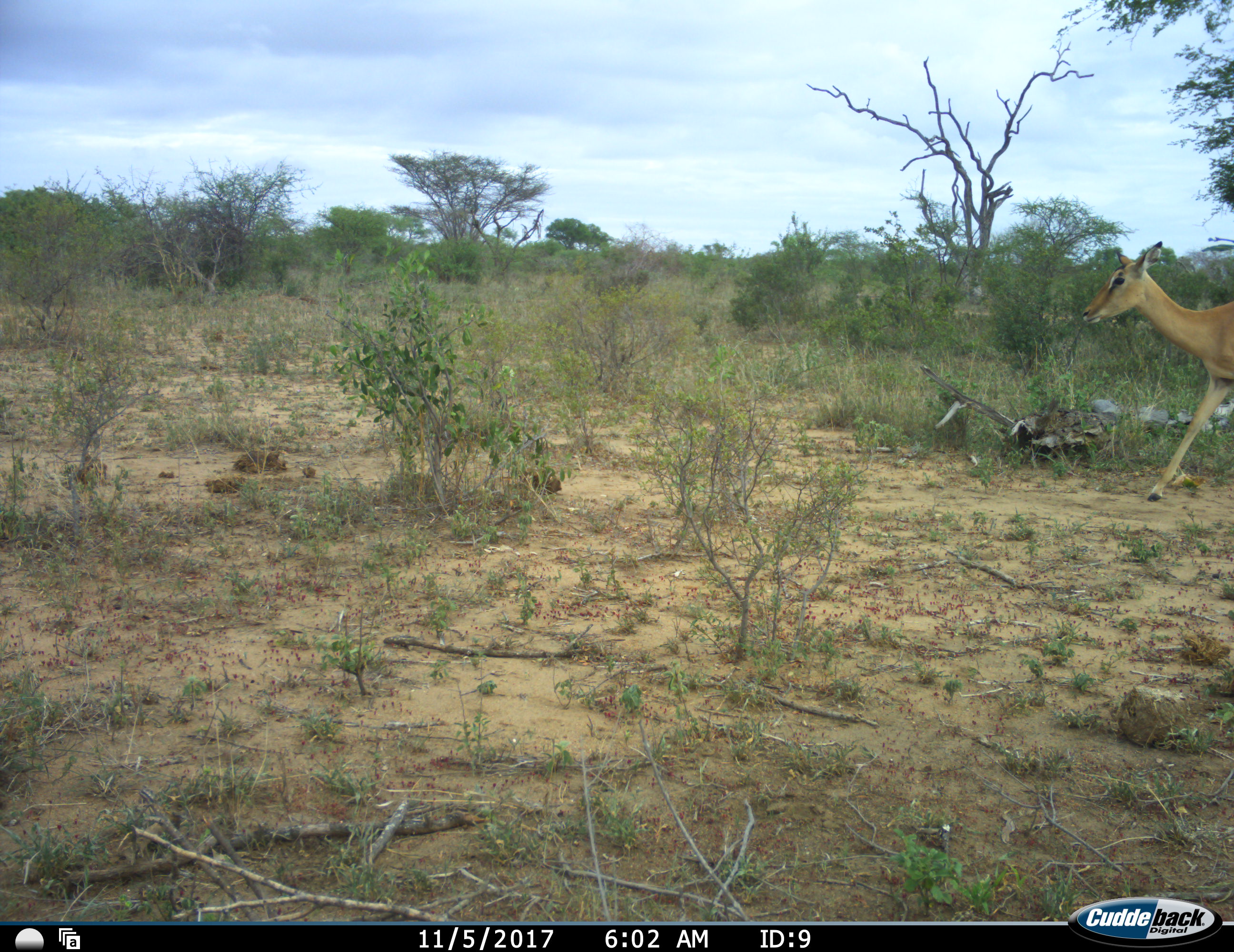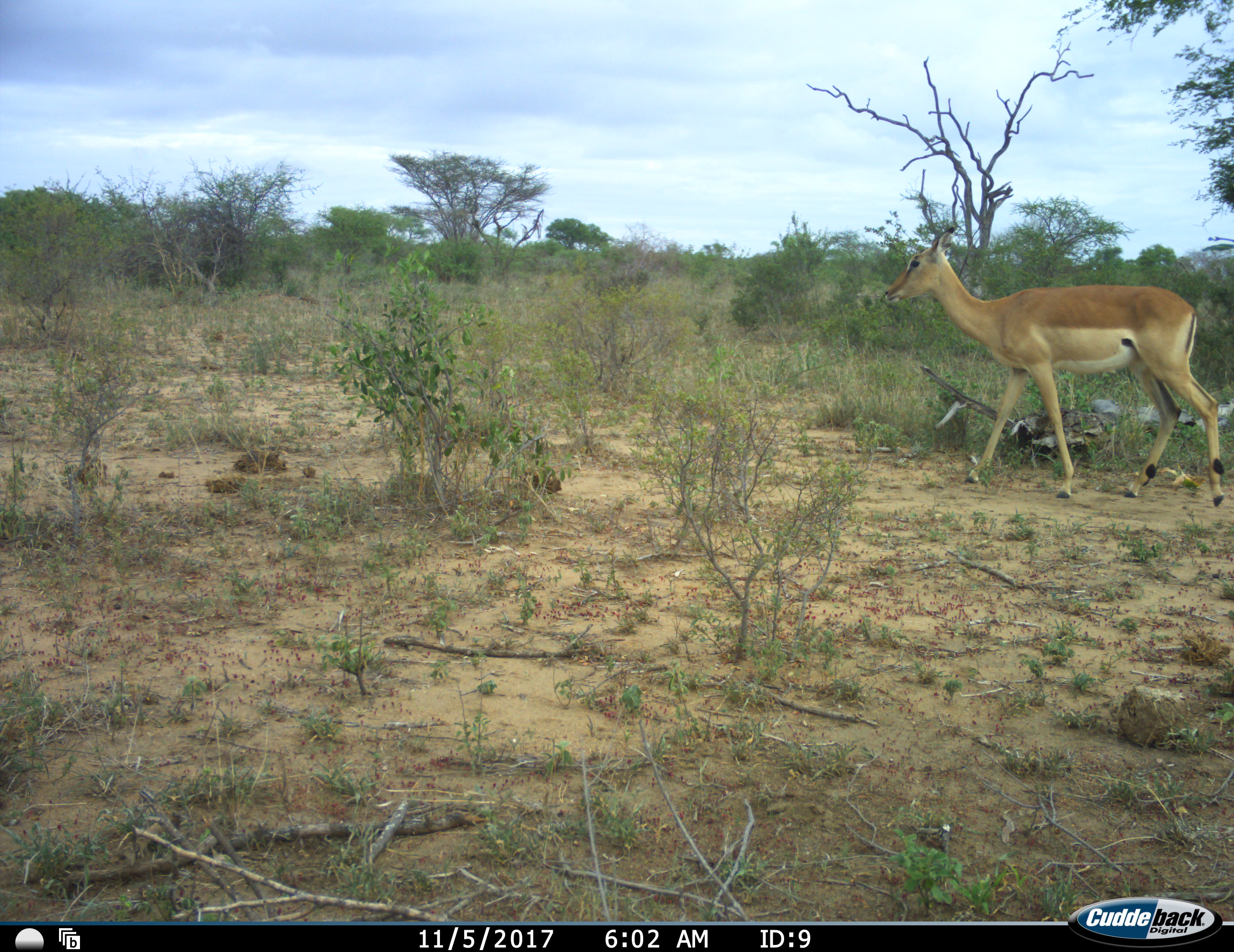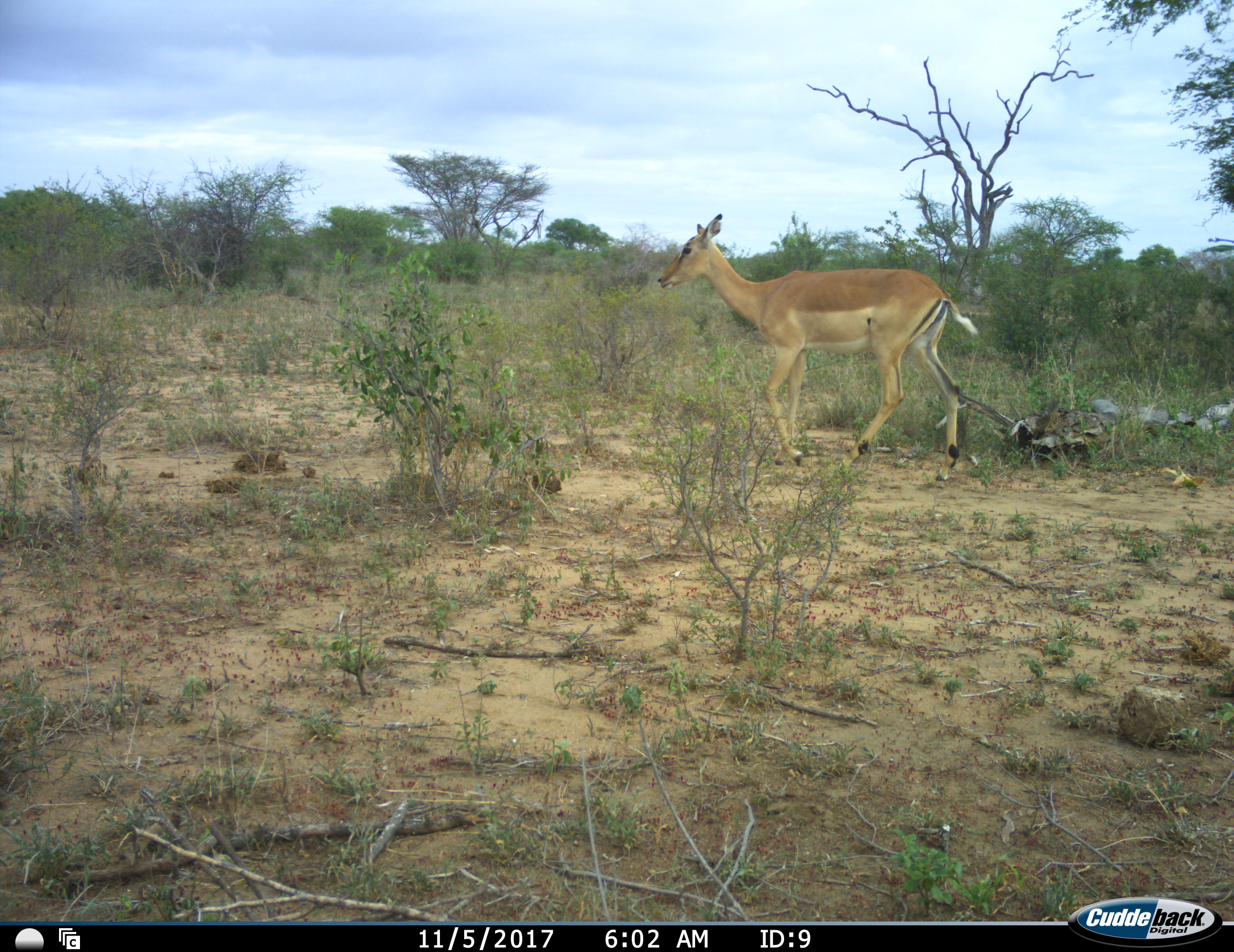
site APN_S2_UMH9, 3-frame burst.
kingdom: Animalia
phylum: Chordata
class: Mammalia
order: Artiodactyla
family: Bovidae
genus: Aepyceros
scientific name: Aepyceros melampus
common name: impala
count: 1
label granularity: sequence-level